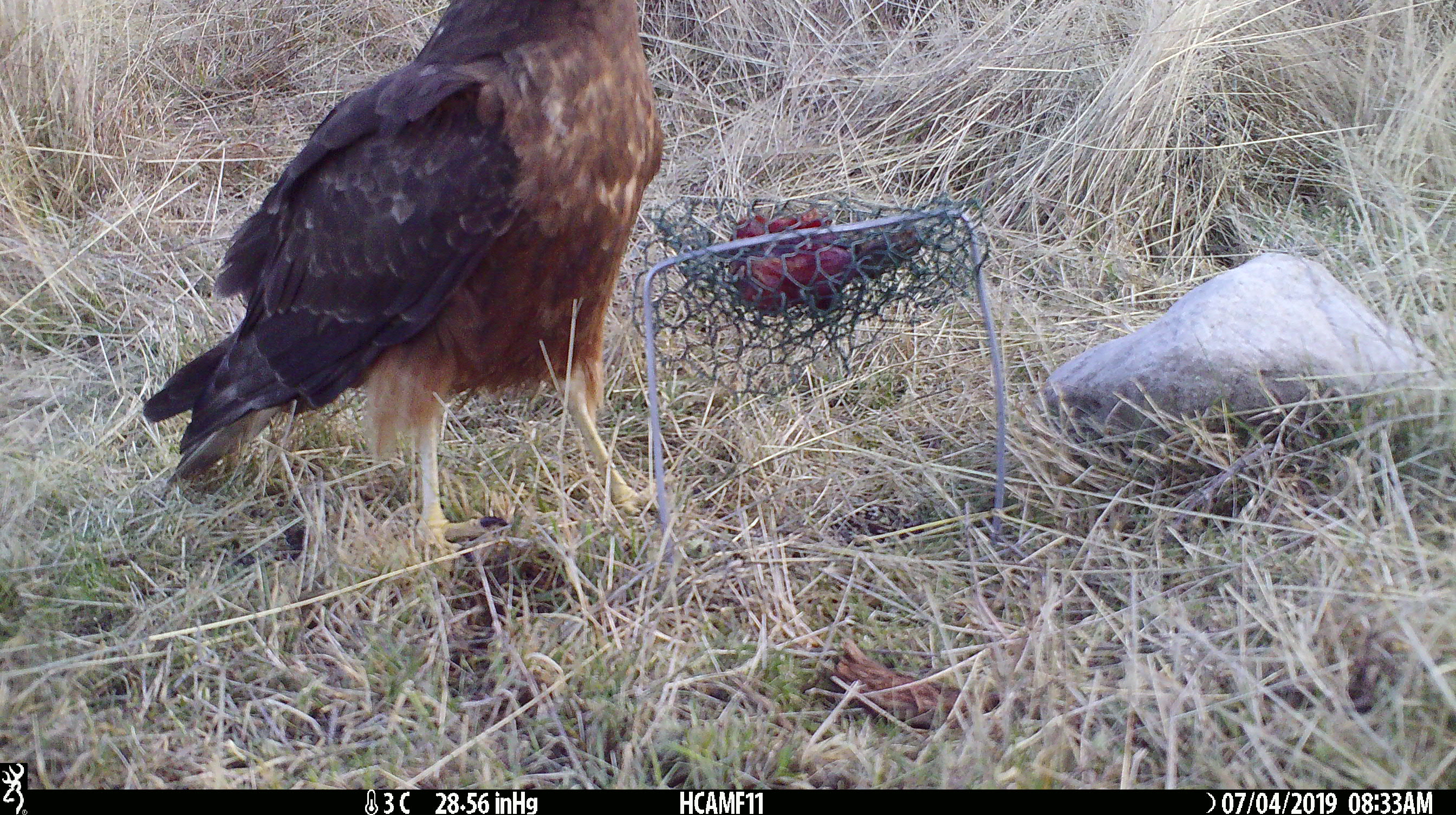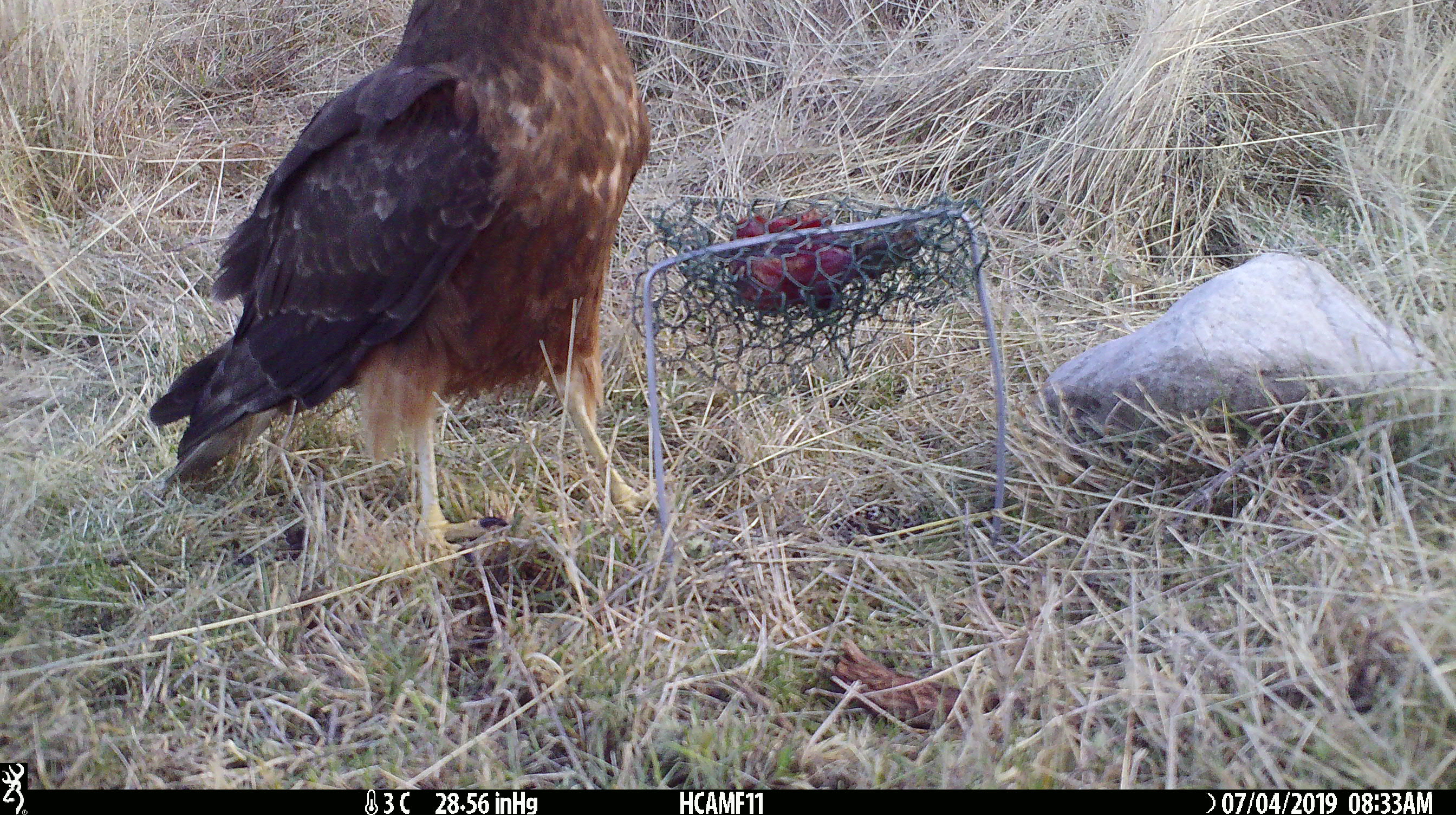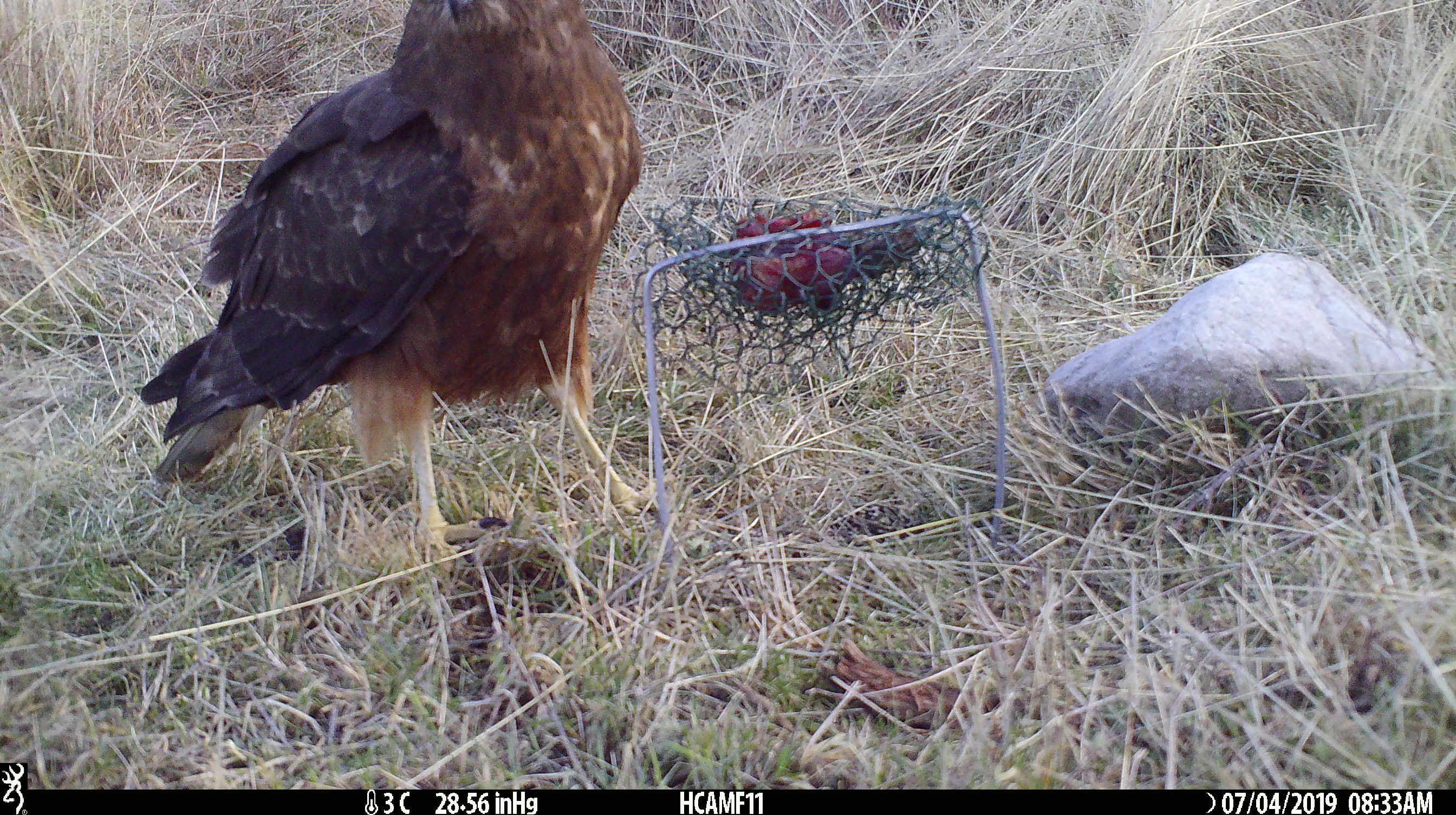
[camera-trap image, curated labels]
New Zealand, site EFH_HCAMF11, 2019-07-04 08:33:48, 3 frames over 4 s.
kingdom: Animalia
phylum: Chordata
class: Aves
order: Accipitriformes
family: Accipitridae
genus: Circus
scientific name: Circus approximans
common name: swamp harrier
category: harrier